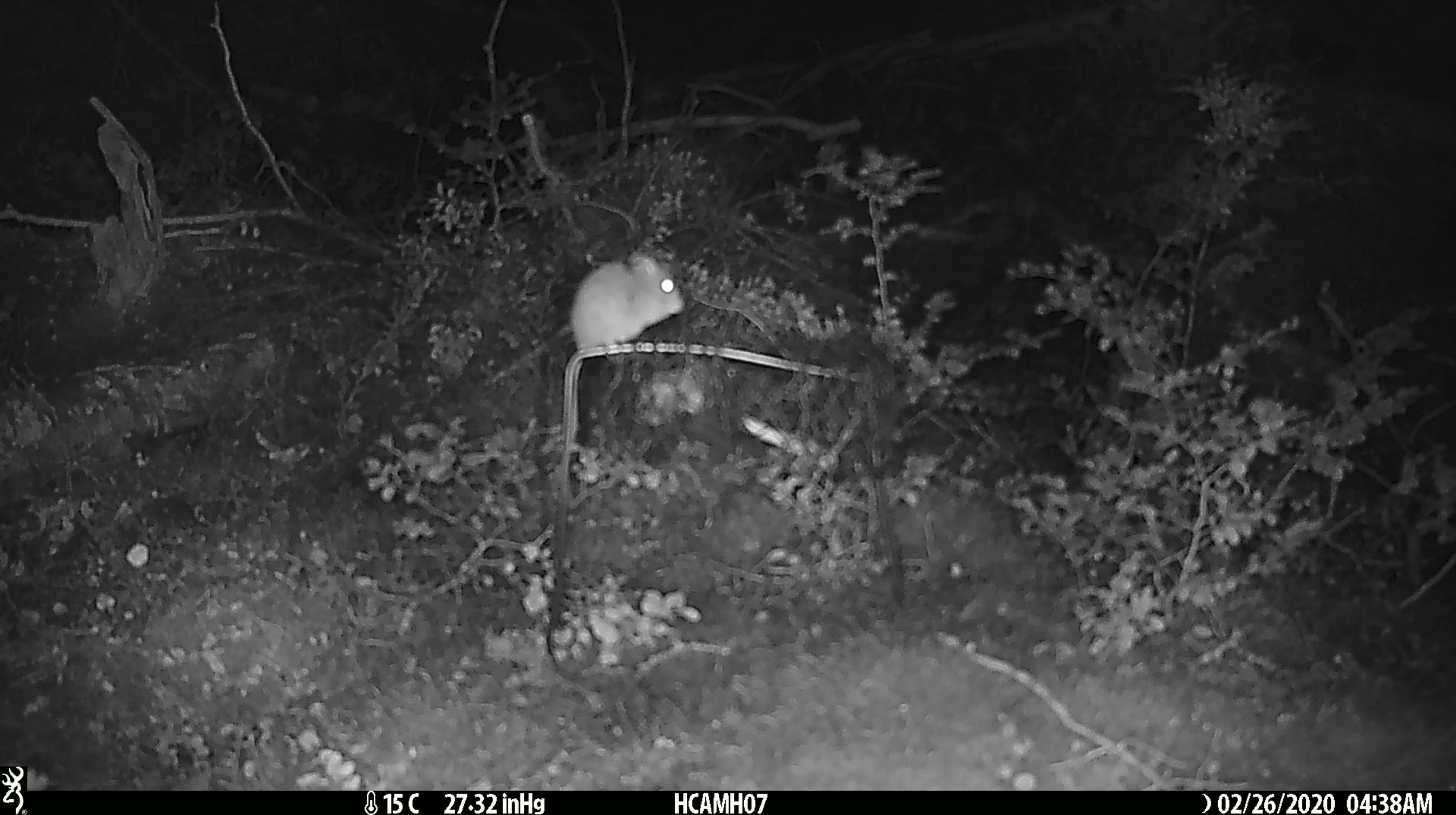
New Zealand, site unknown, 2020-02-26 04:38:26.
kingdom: Animalia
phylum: Chordata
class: Mammalia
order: Rodentia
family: Muridae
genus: Mus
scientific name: Mus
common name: mouse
Mouse (Mus).